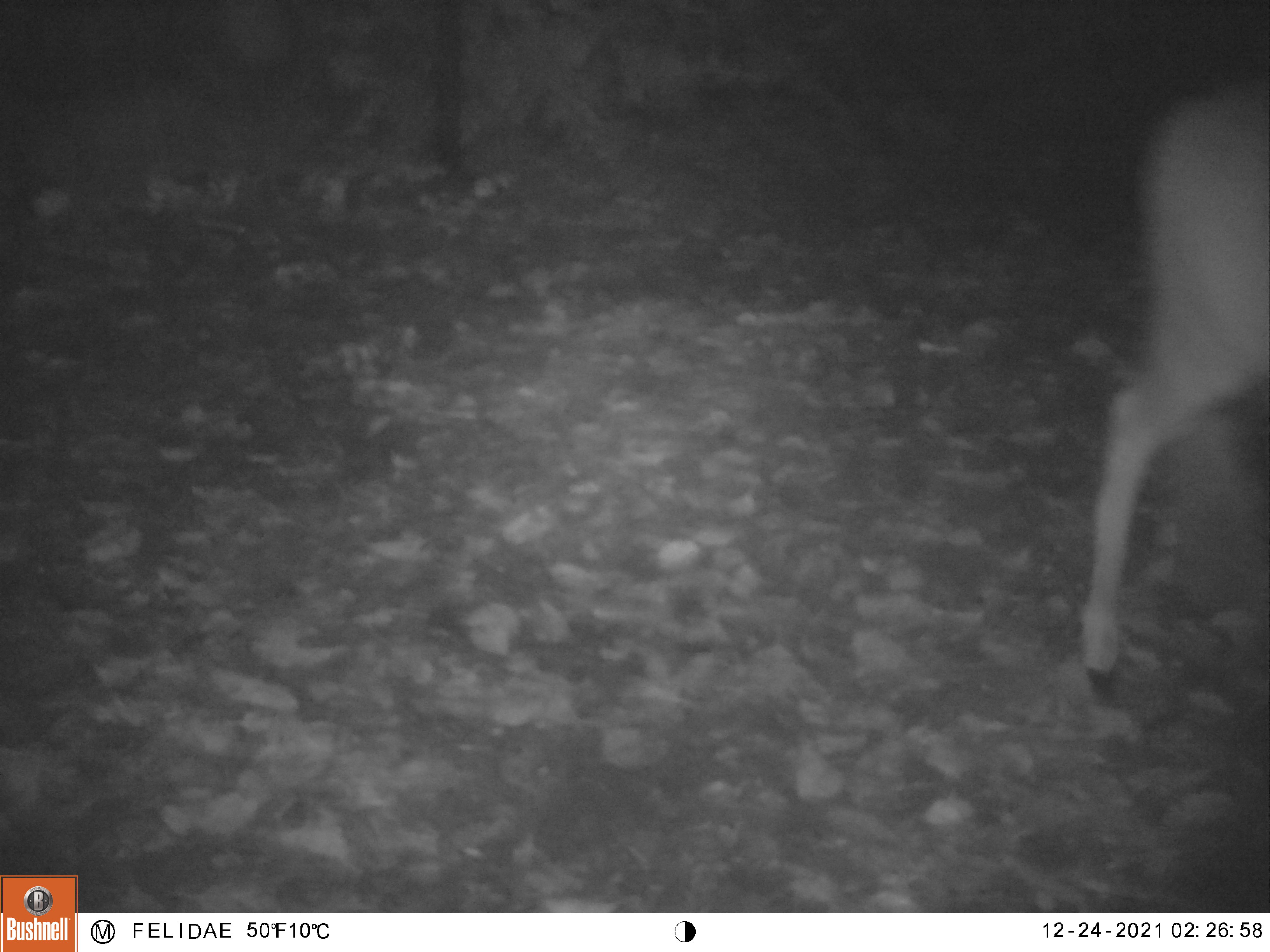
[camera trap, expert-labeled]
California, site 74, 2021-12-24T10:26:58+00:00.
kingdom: Animalia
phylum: Chordata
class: Mammalia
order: Artiodactyla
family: Cervidae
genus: Odocoileus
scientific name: Odocoileus hemionus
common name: mule deer